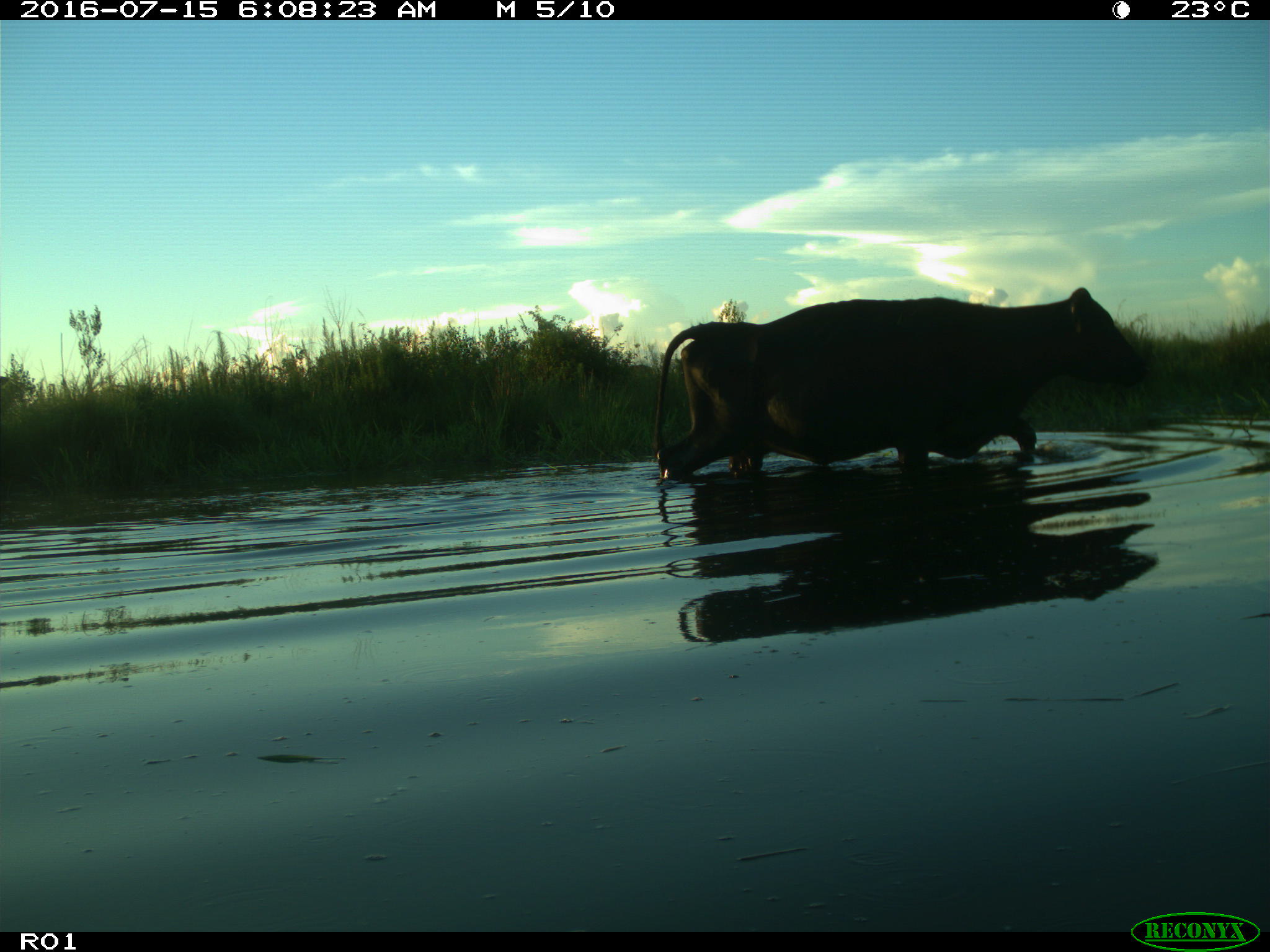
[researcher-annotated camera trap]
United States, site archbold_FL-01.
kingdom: Animalia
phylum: Chordata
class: Mammalia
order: Artiodactyla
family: Bovidae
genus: Bos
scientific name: Bos taurus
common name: domestic cow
Bos taurus (domestic cow).